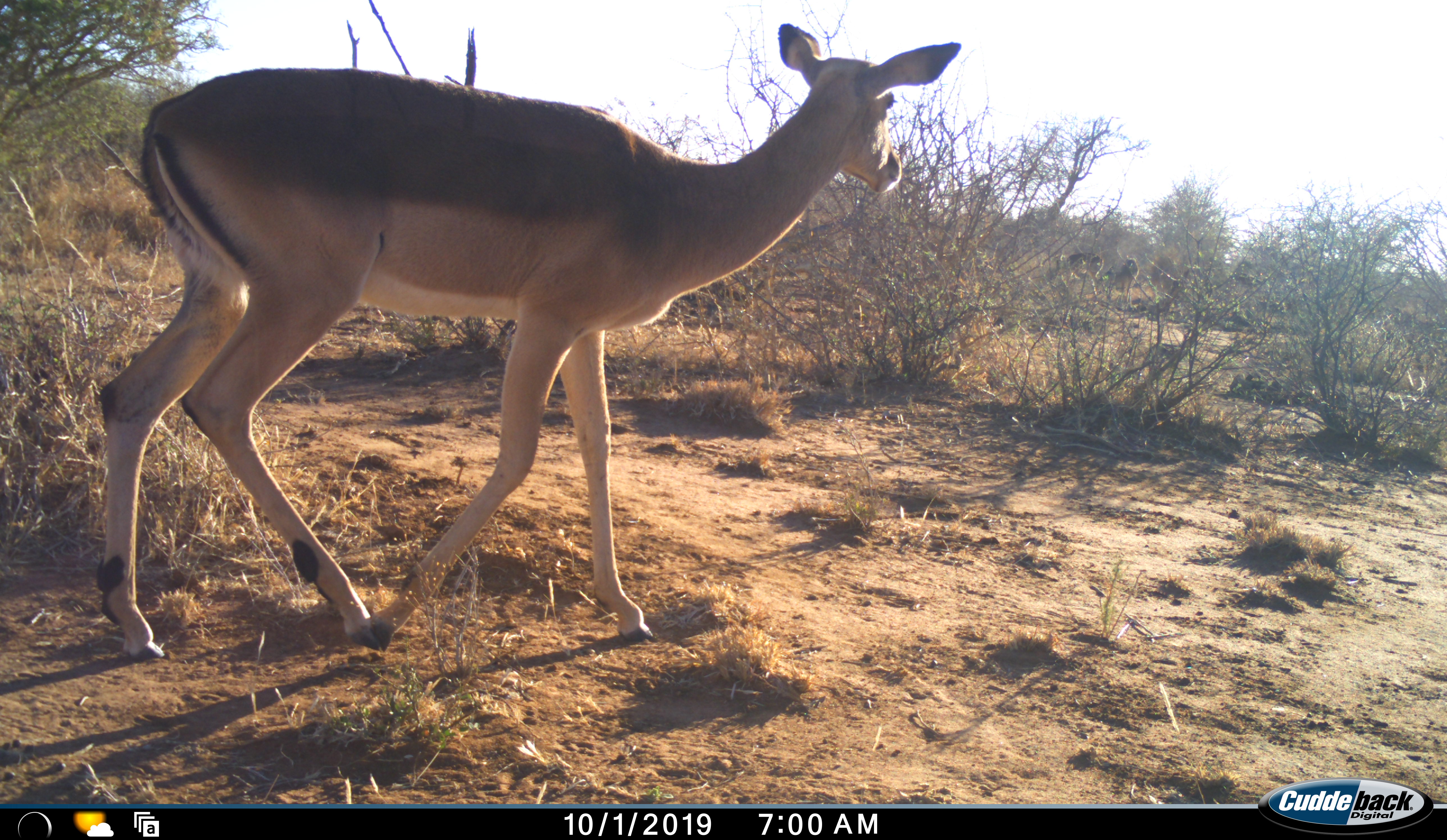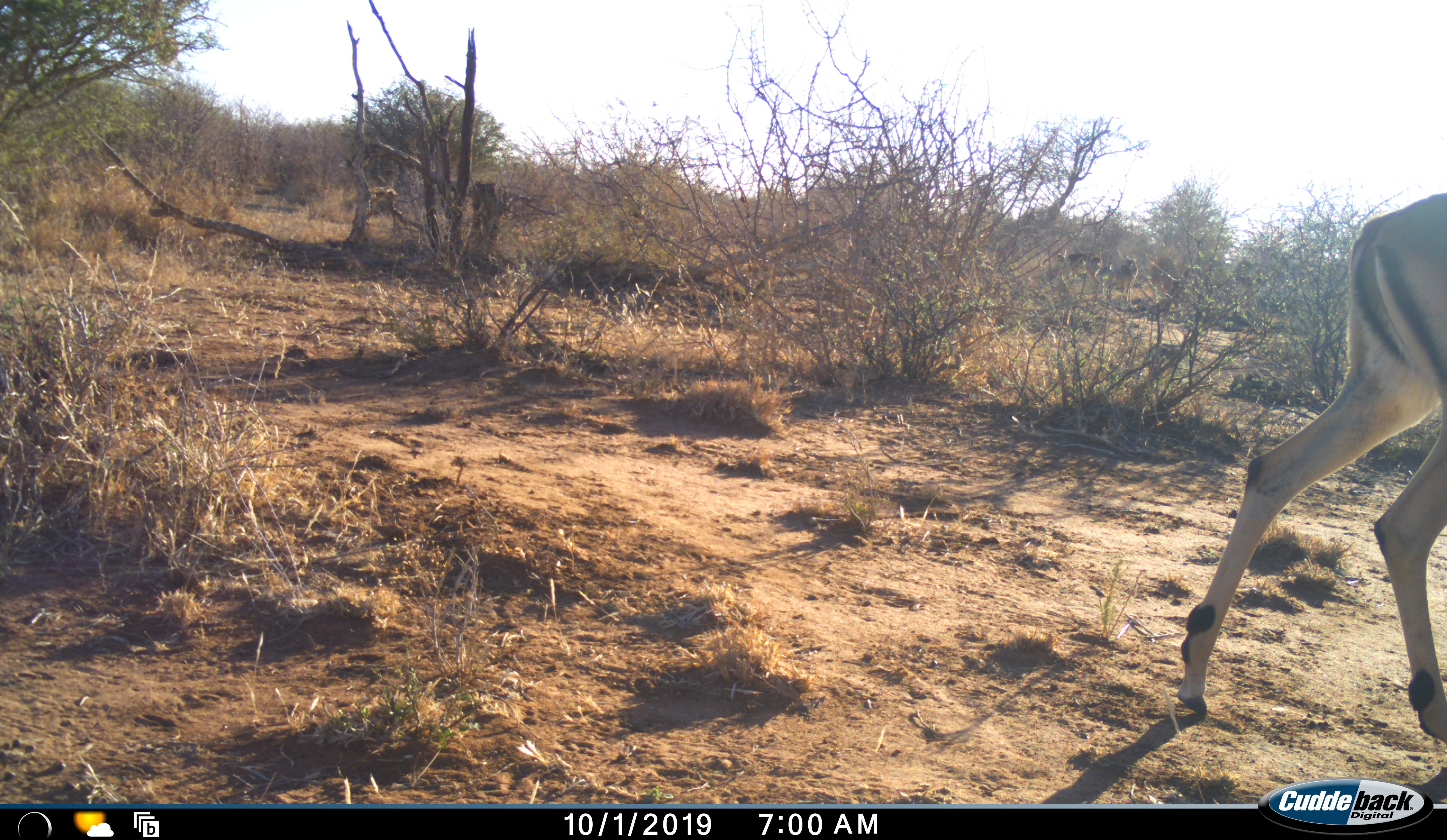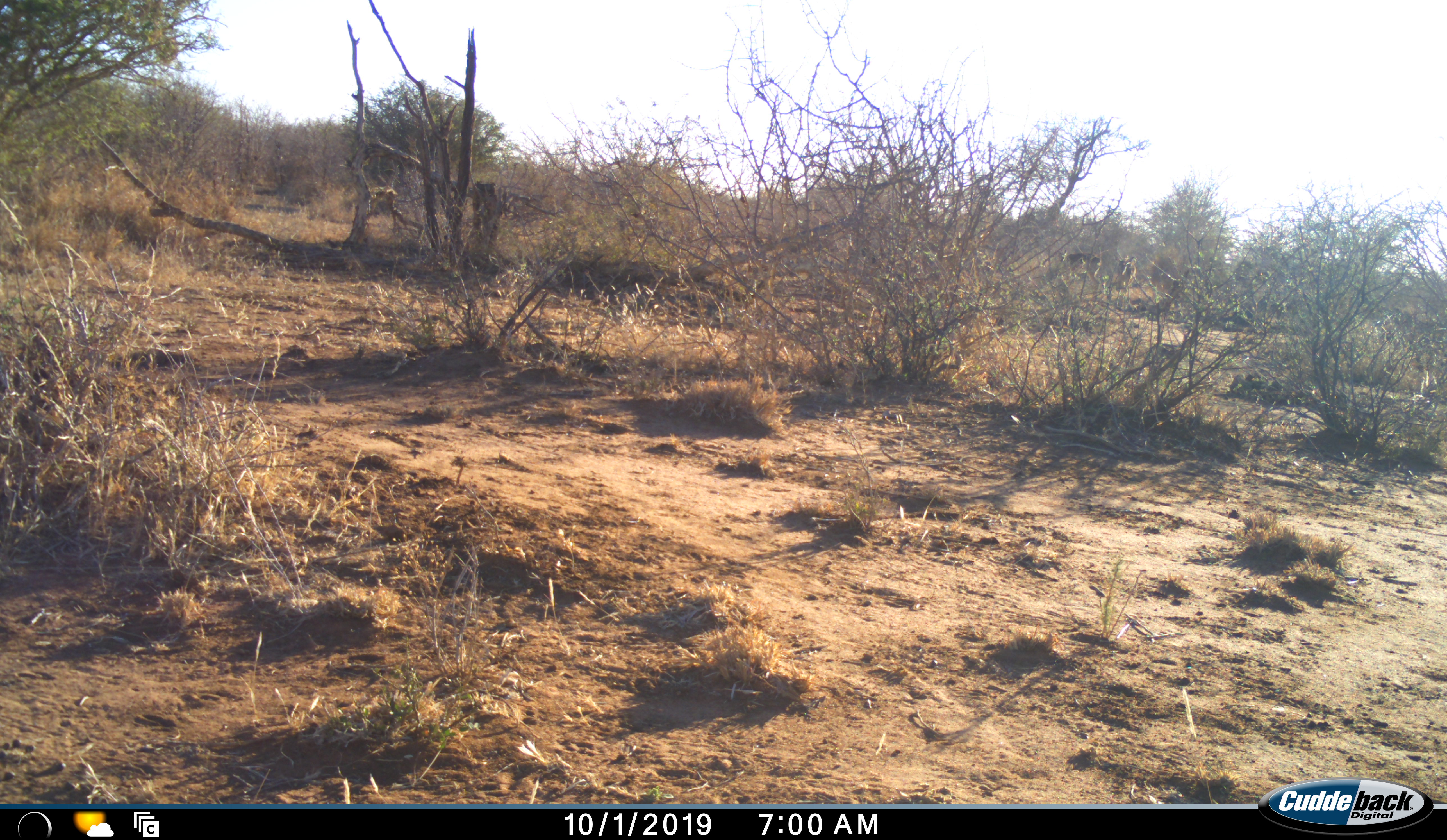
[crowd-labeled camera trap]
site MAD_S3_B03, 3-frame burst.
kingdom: Animalia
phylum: Chordata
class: Mammalia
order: Artiodactyla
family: Bovidae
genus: Aepyceros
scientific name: Aepyceros melampus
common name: impala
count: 1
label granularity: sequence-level